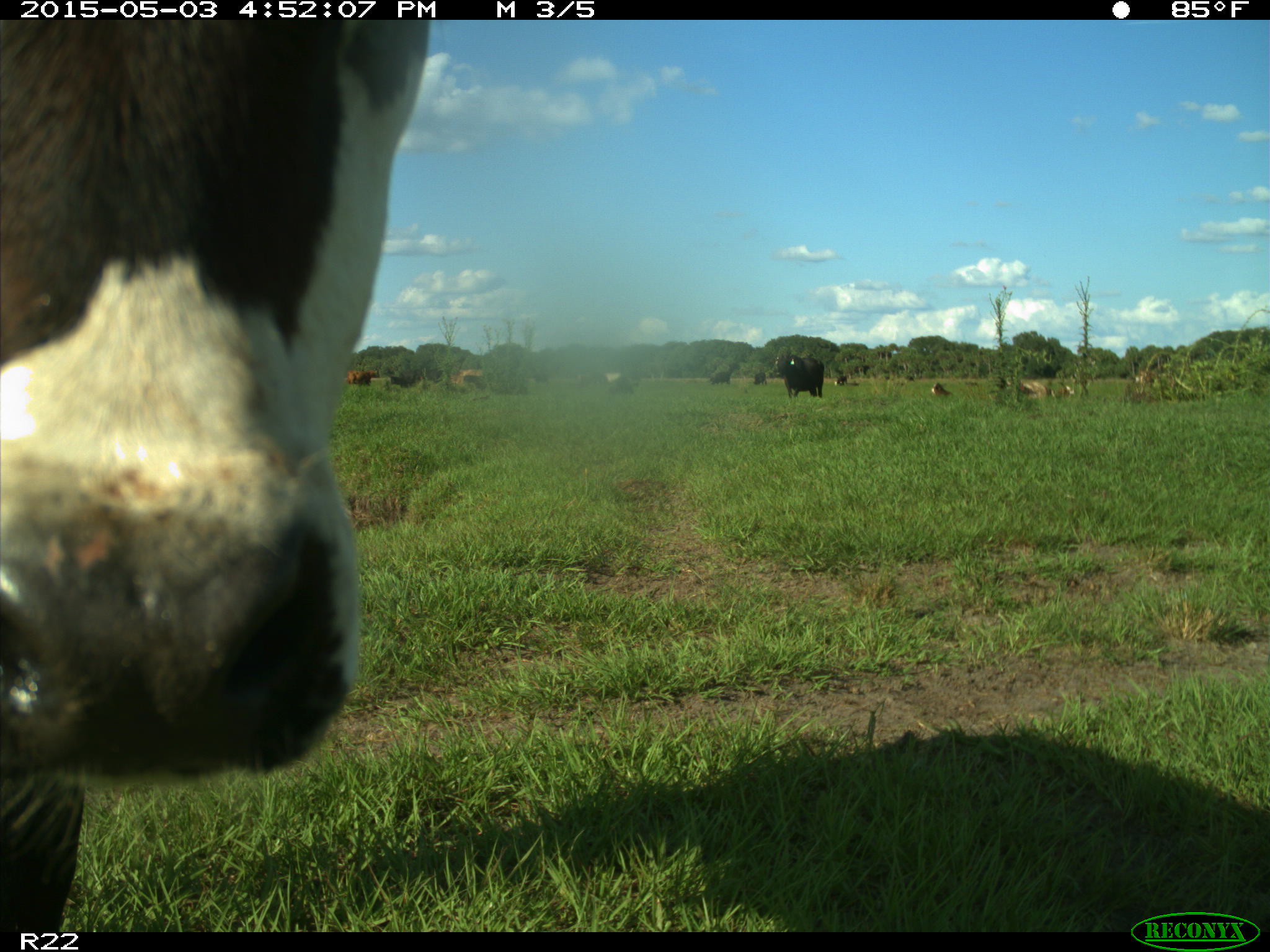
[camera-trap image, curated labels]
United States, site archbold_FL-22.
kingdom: Animalia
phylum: Chordata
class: Mammalia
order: Artiodactyla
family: Bovidae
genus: Bos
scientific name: Bos taurus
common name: domestic cow